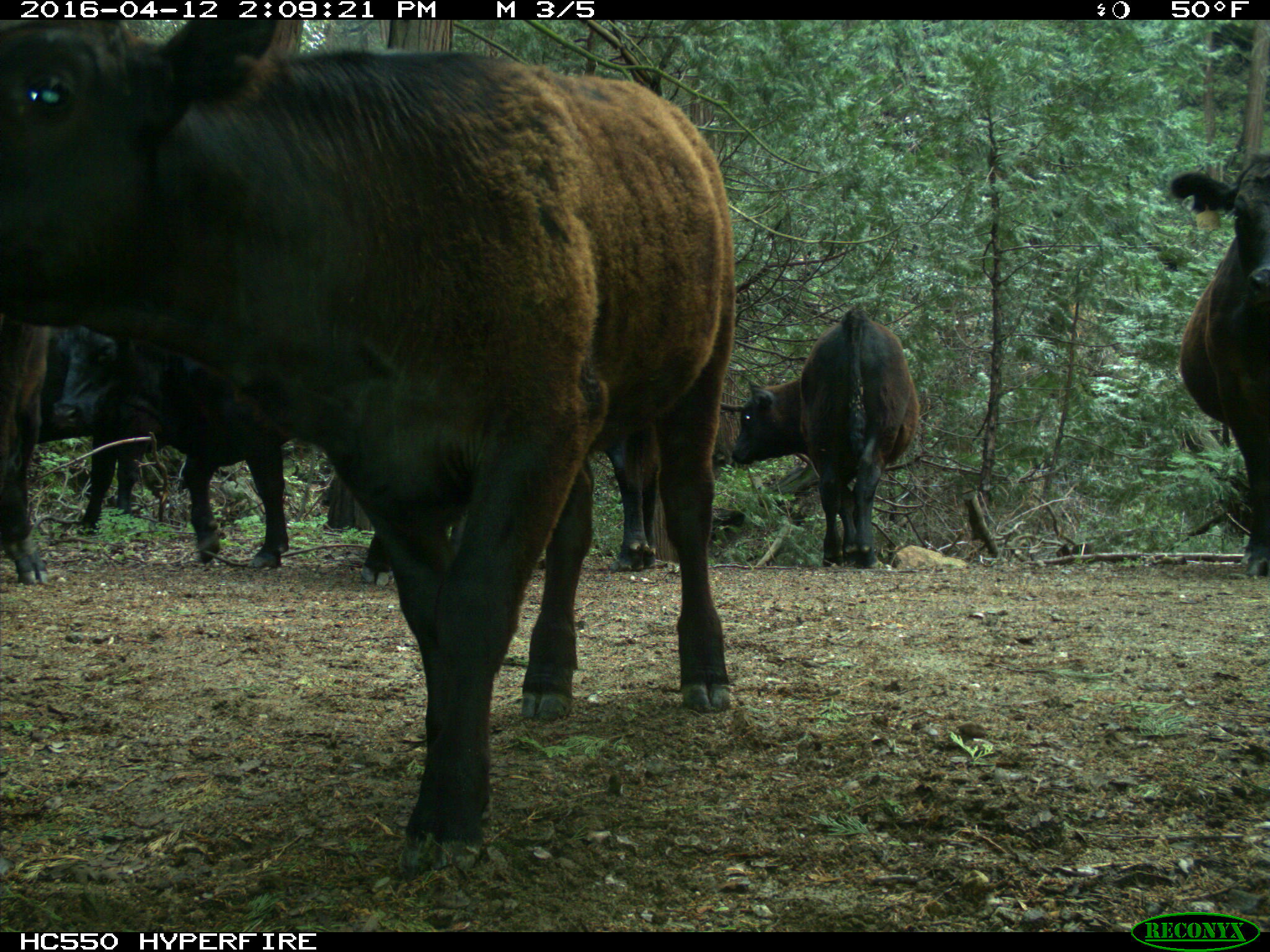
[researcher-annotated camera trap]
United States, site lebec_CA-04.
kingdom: Animalia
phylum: Chordata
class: Mammalia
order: Artiodactyla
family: Bovidae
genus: Bos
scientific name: Bos taurus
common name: domestic cow